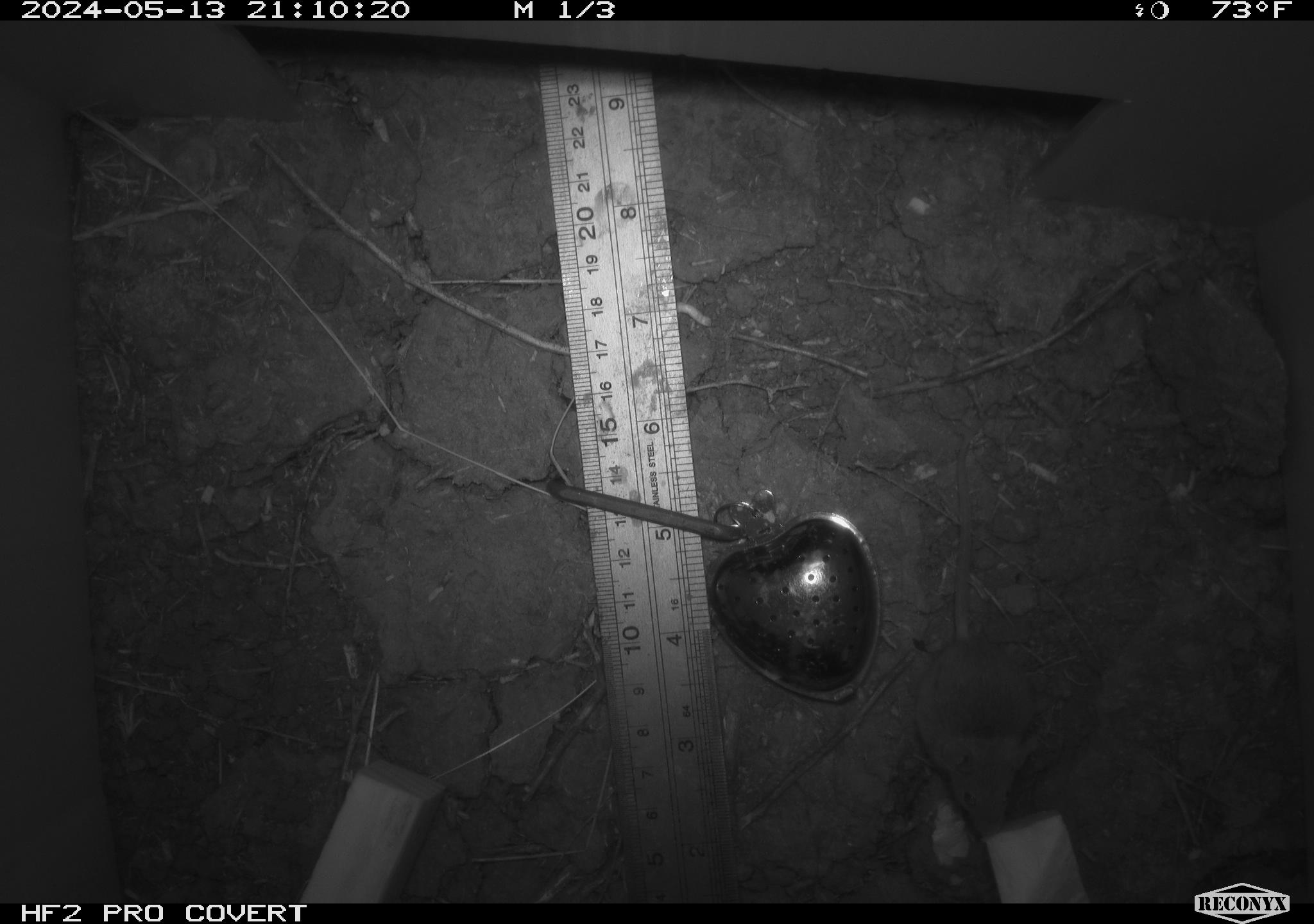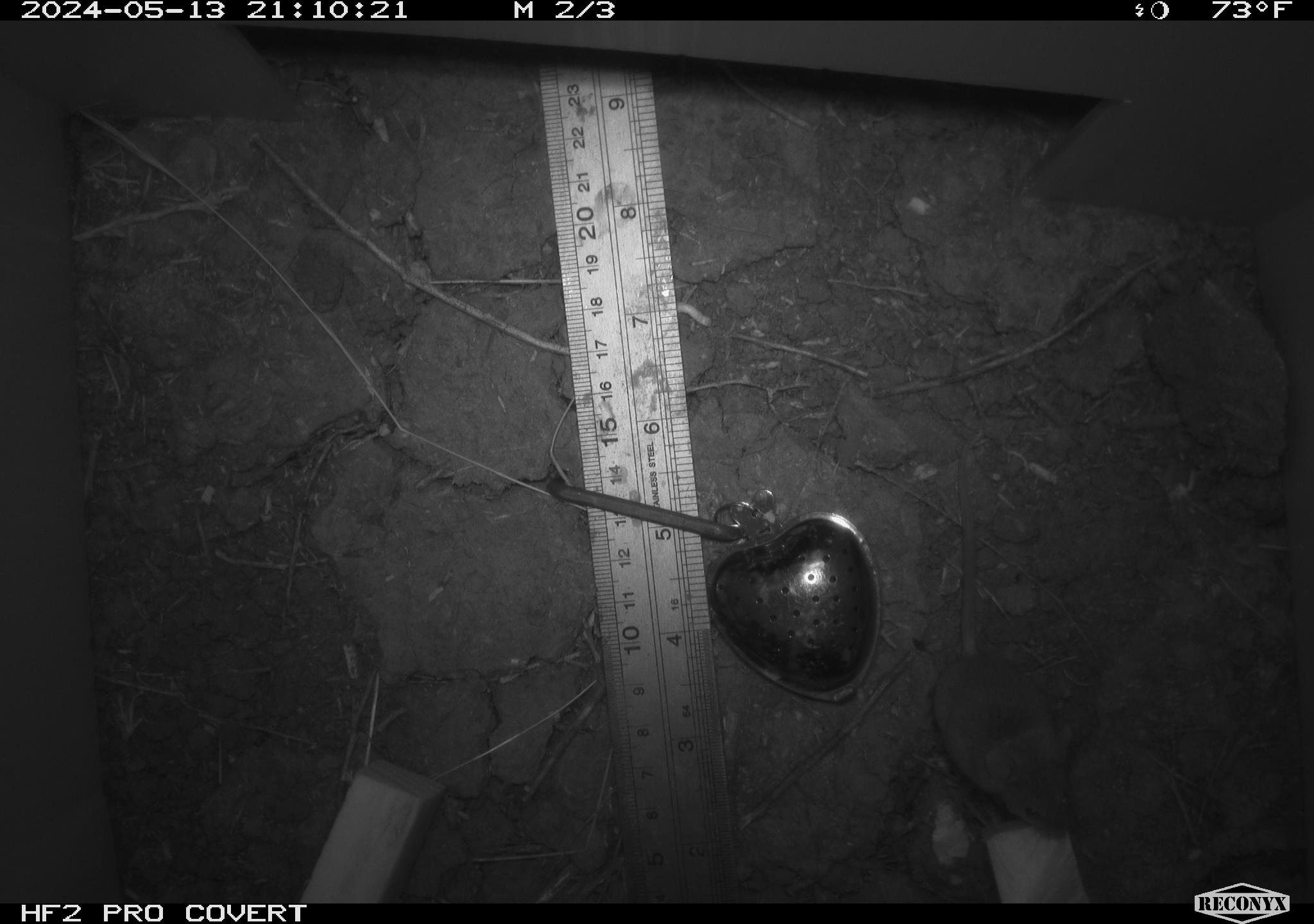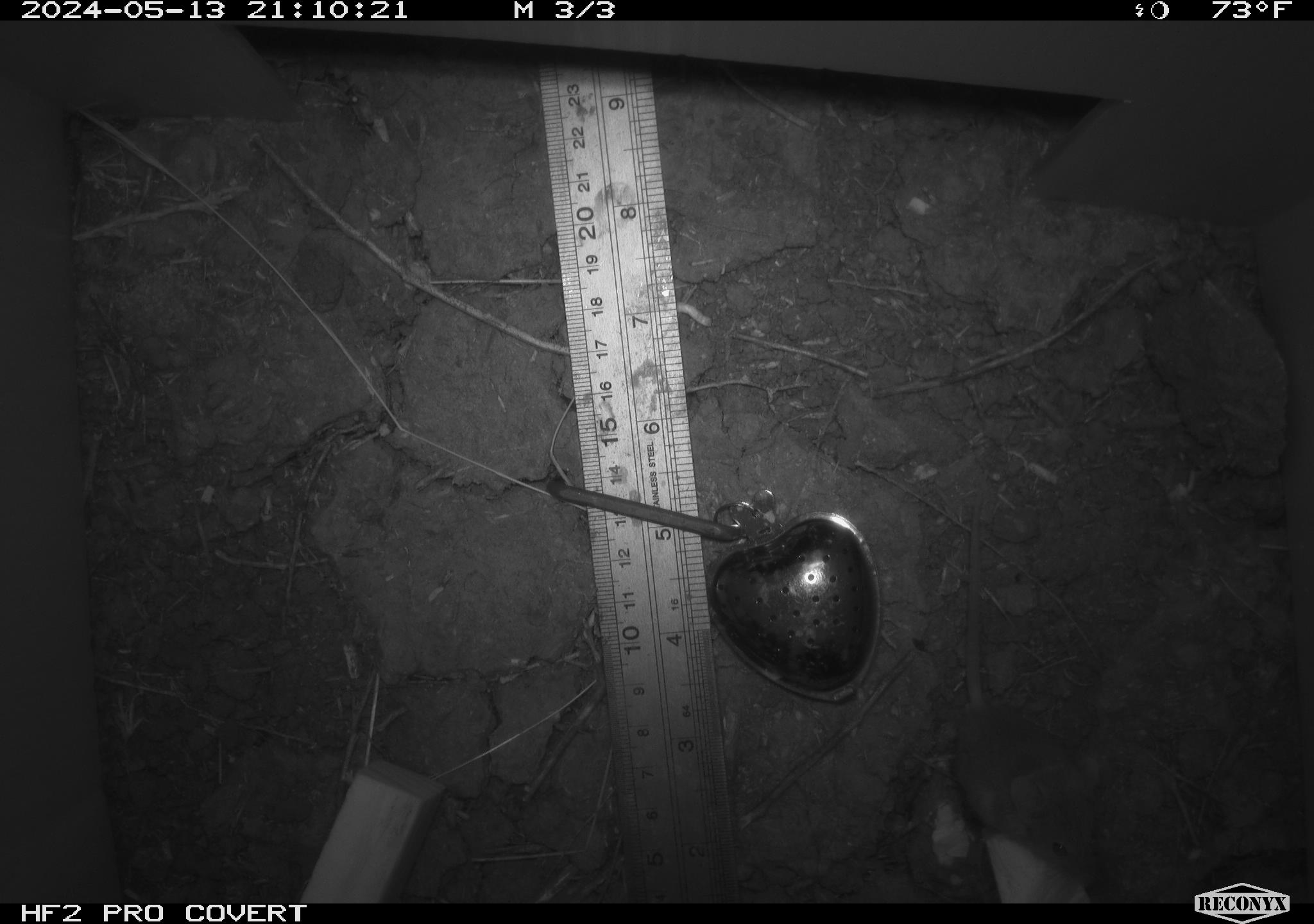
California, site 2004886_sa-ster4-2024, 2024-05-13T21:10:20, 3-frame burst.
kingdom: Animalia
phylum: Chordata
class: Mammalia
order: Rodentia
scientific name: Rodentia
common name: mouse species